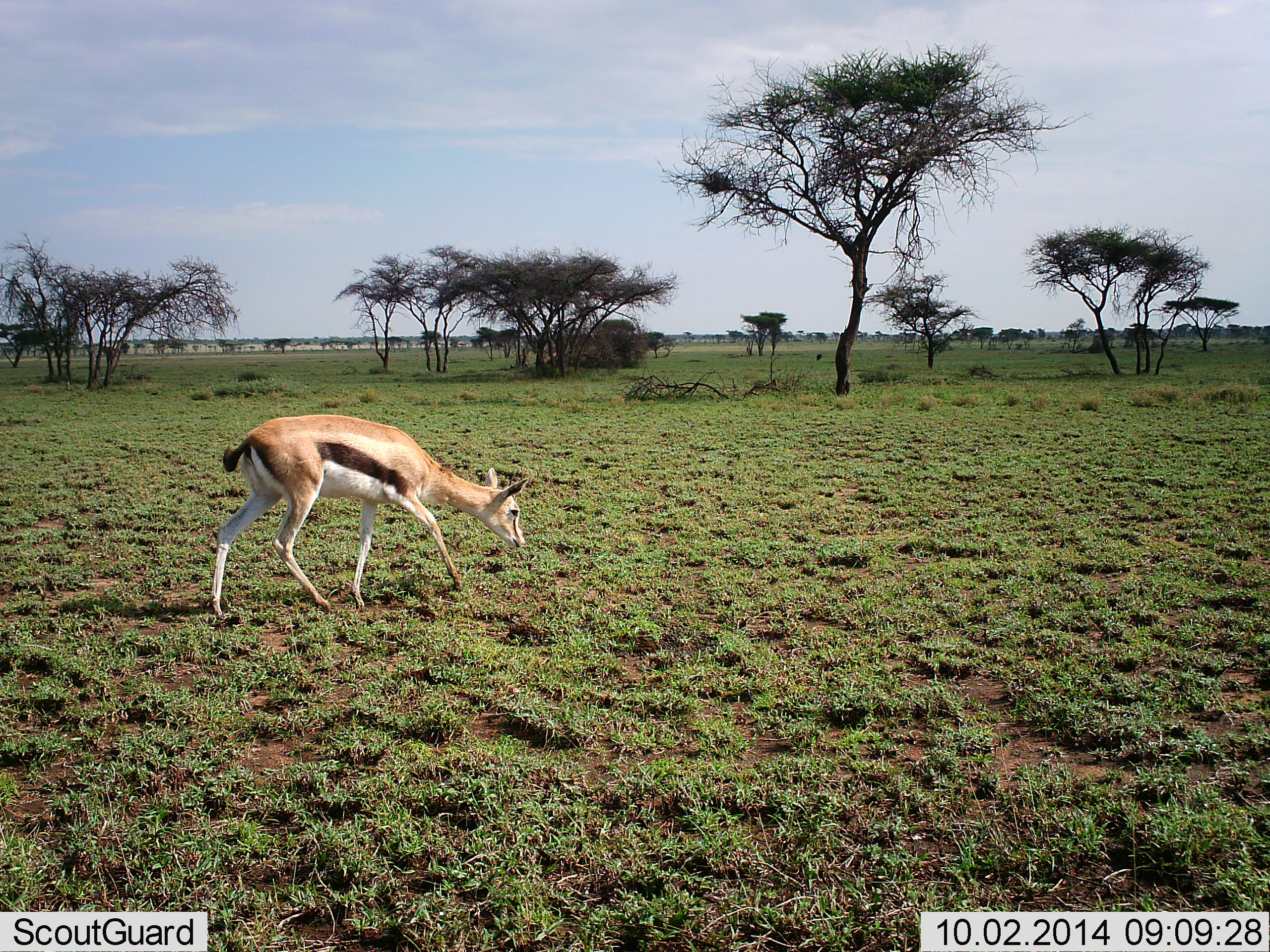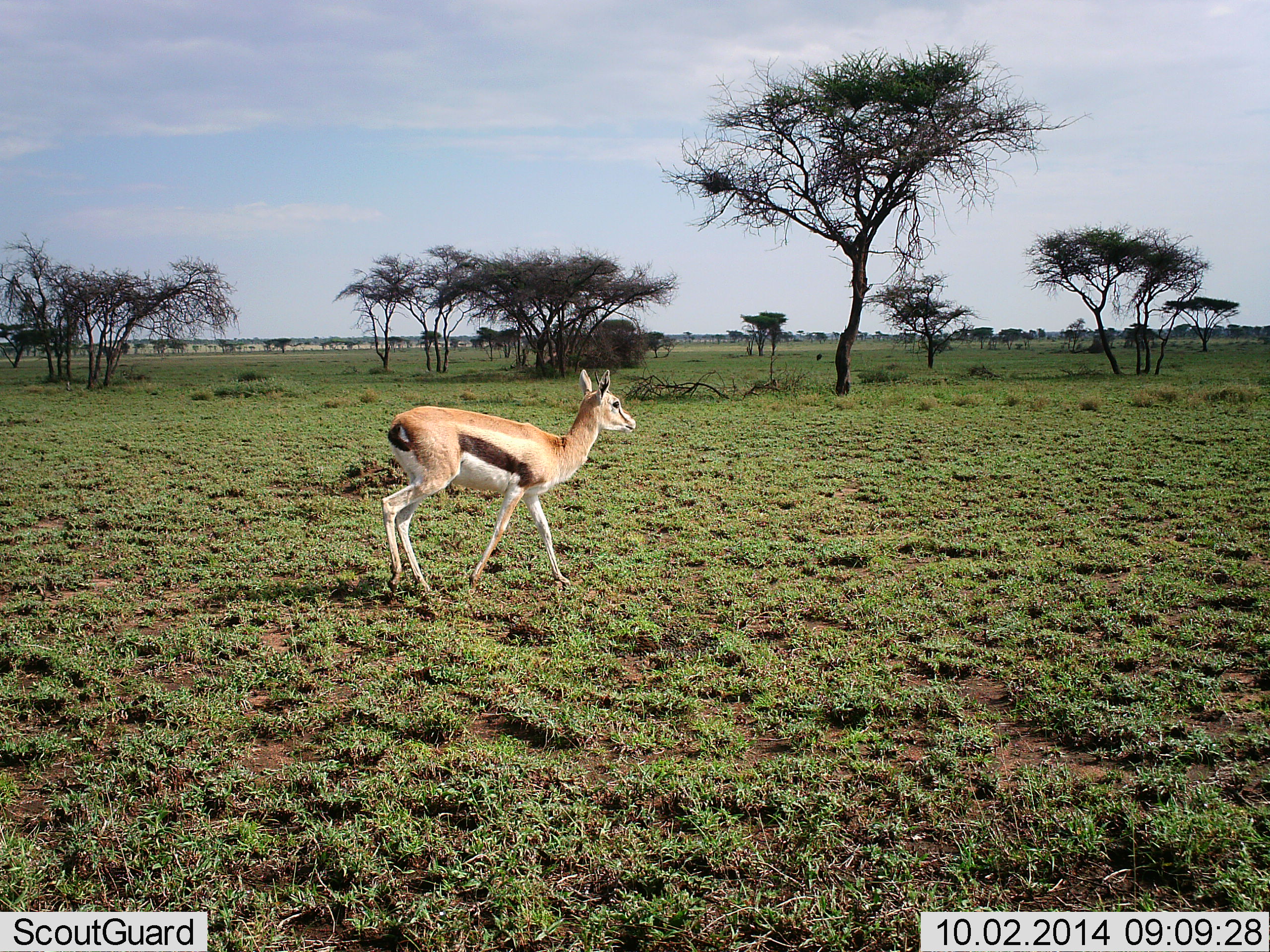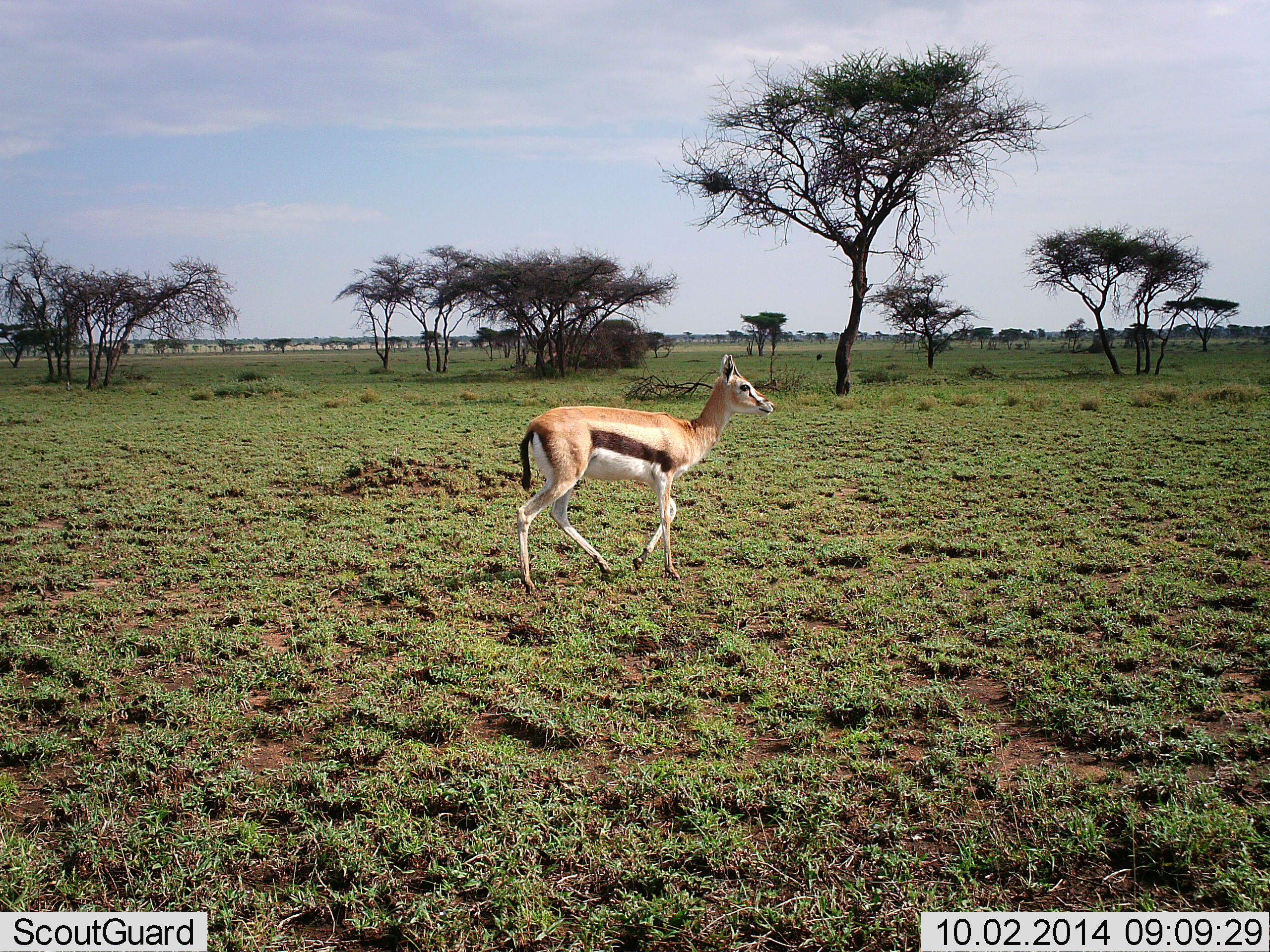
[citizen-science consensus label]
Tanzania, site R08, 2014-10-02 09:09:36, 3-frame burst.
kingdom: Animalia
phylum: Chordata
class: Mammalia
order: Artiodactyla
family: Bovidae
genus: Eudorcas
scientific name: Eudorcas thomsonii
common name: thomson's gazelle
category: gazellethomsons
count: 1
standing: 10%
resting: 0%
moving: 90%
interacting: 0%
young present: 0%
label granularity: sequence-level